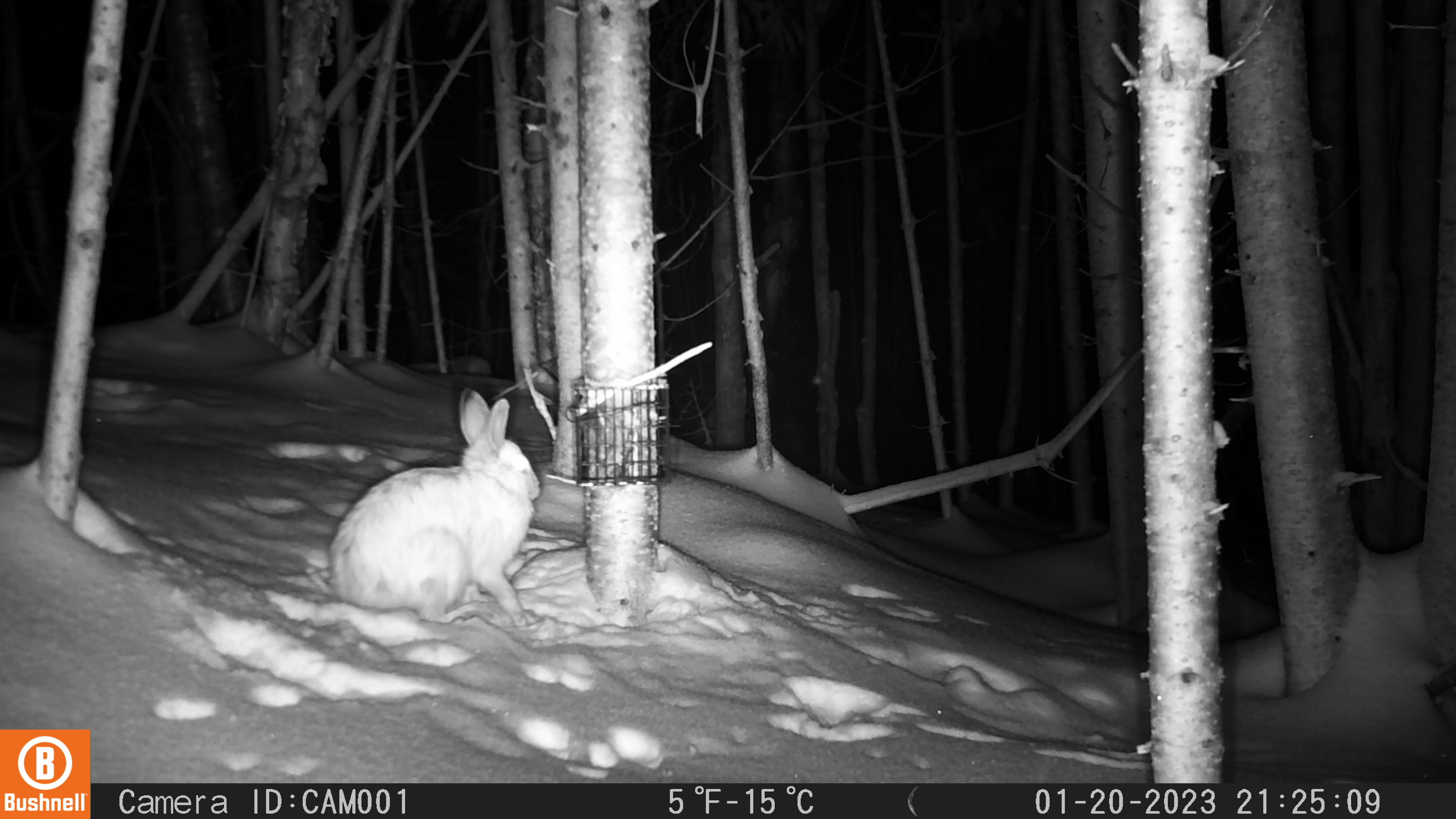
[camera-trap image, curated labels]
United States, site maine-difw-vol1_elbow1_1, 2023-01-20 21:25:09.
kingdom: Animalia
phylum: Chordata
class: Mammalia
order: Lagomorpha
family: Leporidae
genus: Lepus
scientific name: Lepus americanus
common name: snowshoe hare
Snowshoe hare (Lepus americanus).